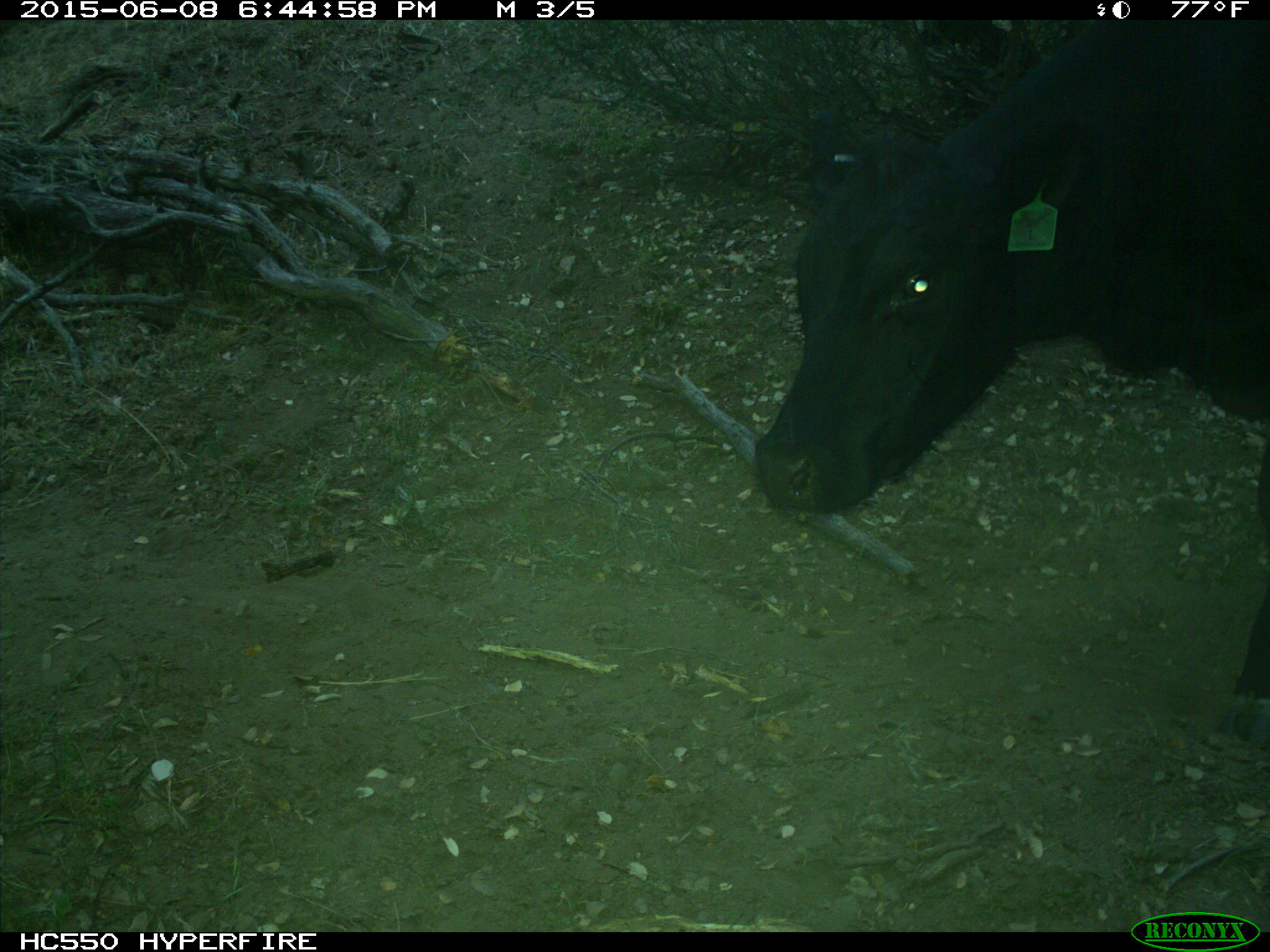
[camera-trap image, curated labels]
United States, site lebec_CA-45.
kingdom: Animalia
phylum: Chordata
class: Mammalia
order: Artiodactyla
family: Bovidae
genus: Bos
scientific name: Bos taurus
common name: domestic cow